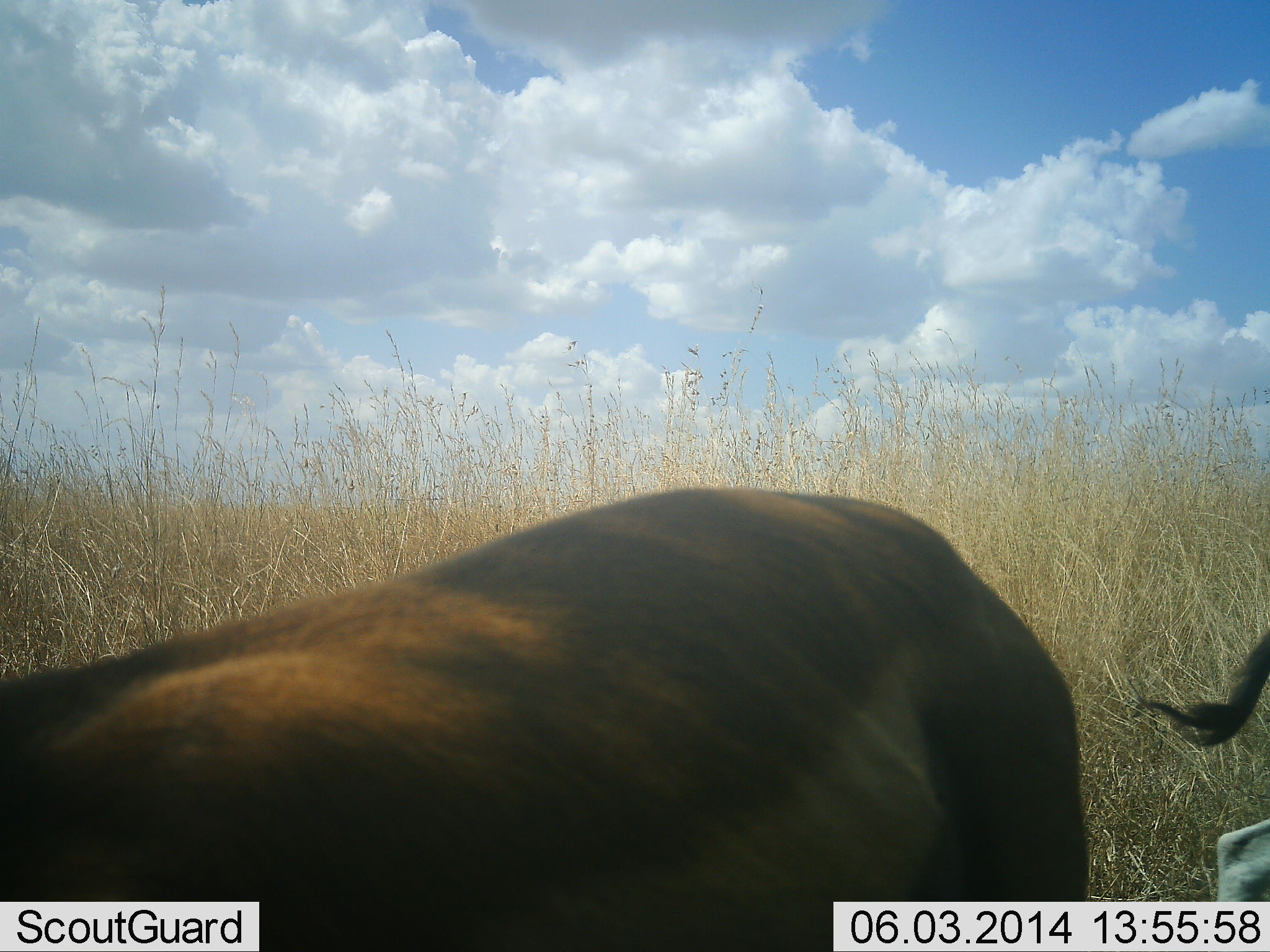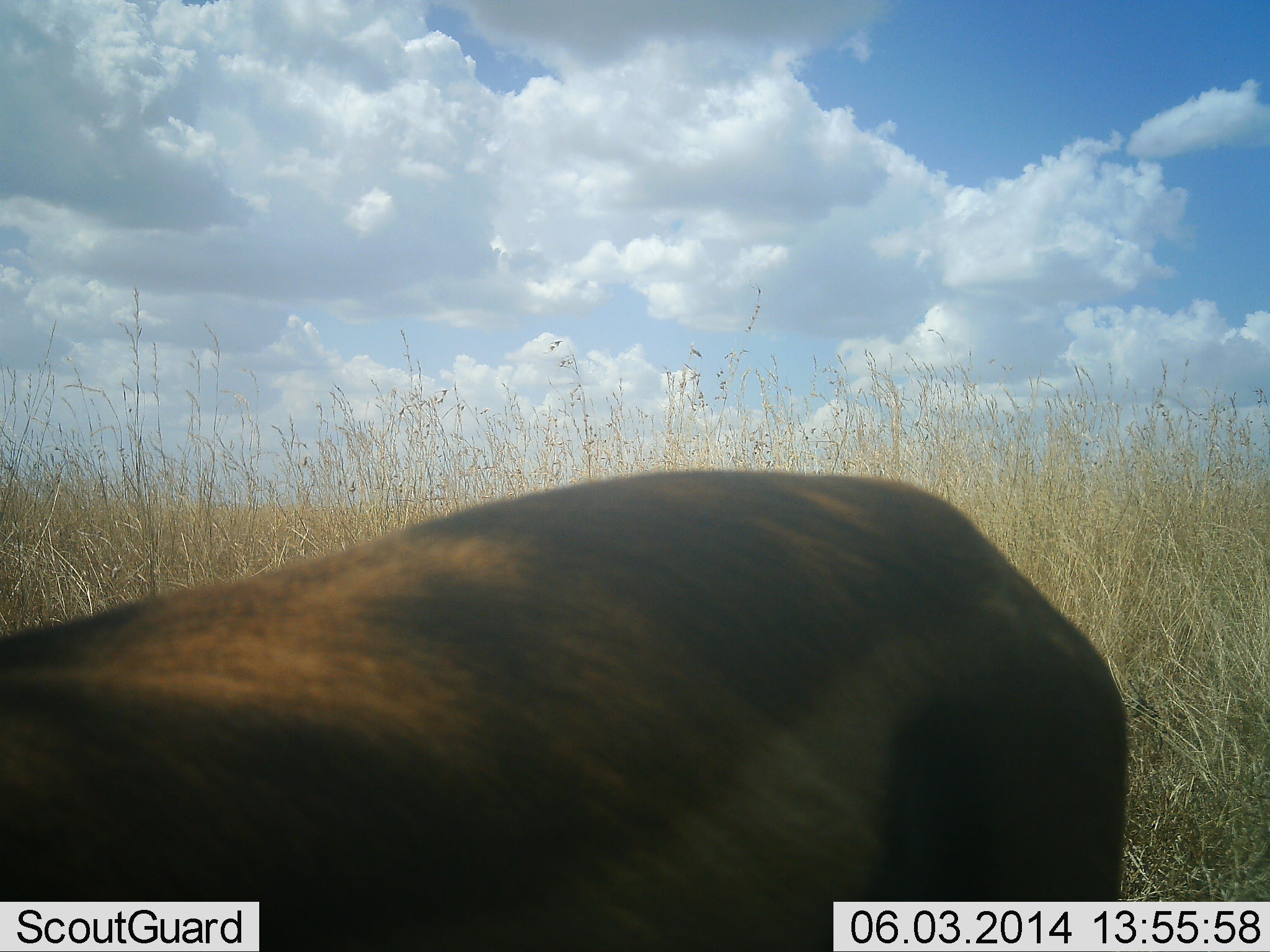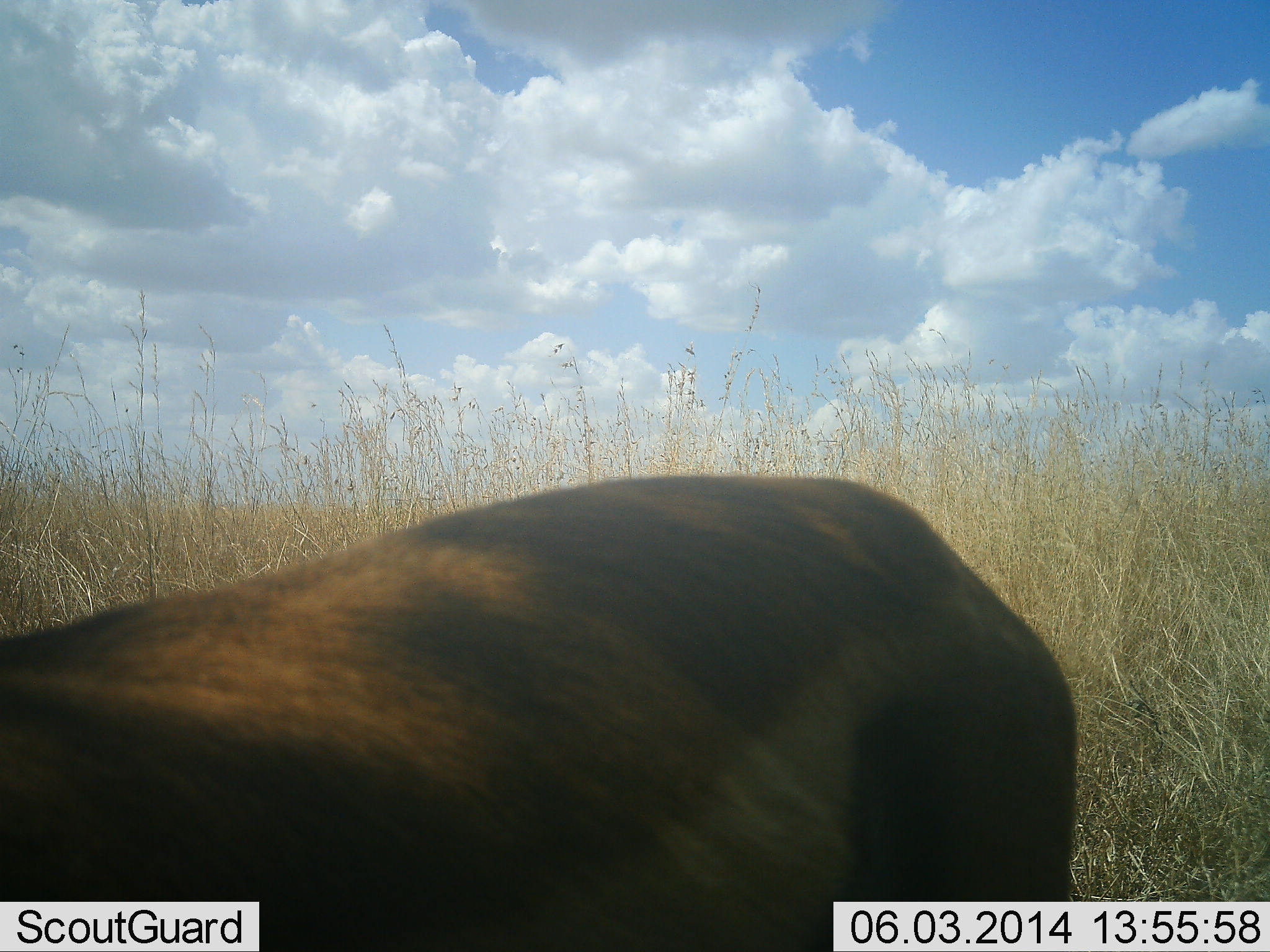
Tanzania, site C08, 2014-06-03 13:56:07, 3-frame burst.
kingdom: Animalia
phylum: Chordata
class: Mammalia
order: Artiodactyla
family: Bovidae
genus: Eudorcas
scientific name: Eudorcas thomsonii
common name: thomson's gazelle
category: gazellethomsons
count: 2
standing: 100%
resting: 0%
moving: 0%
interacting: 0%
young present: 0%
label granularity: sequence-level